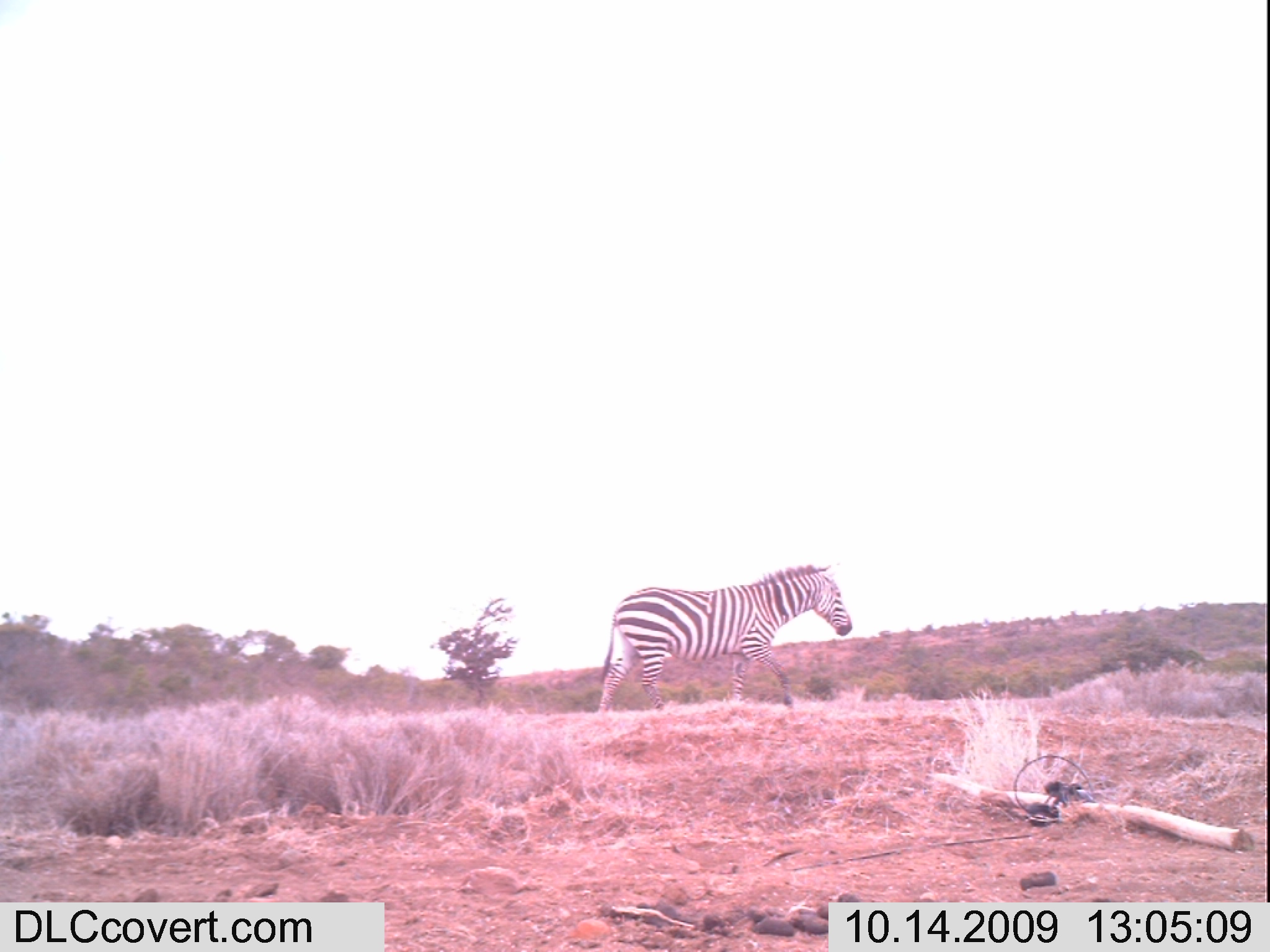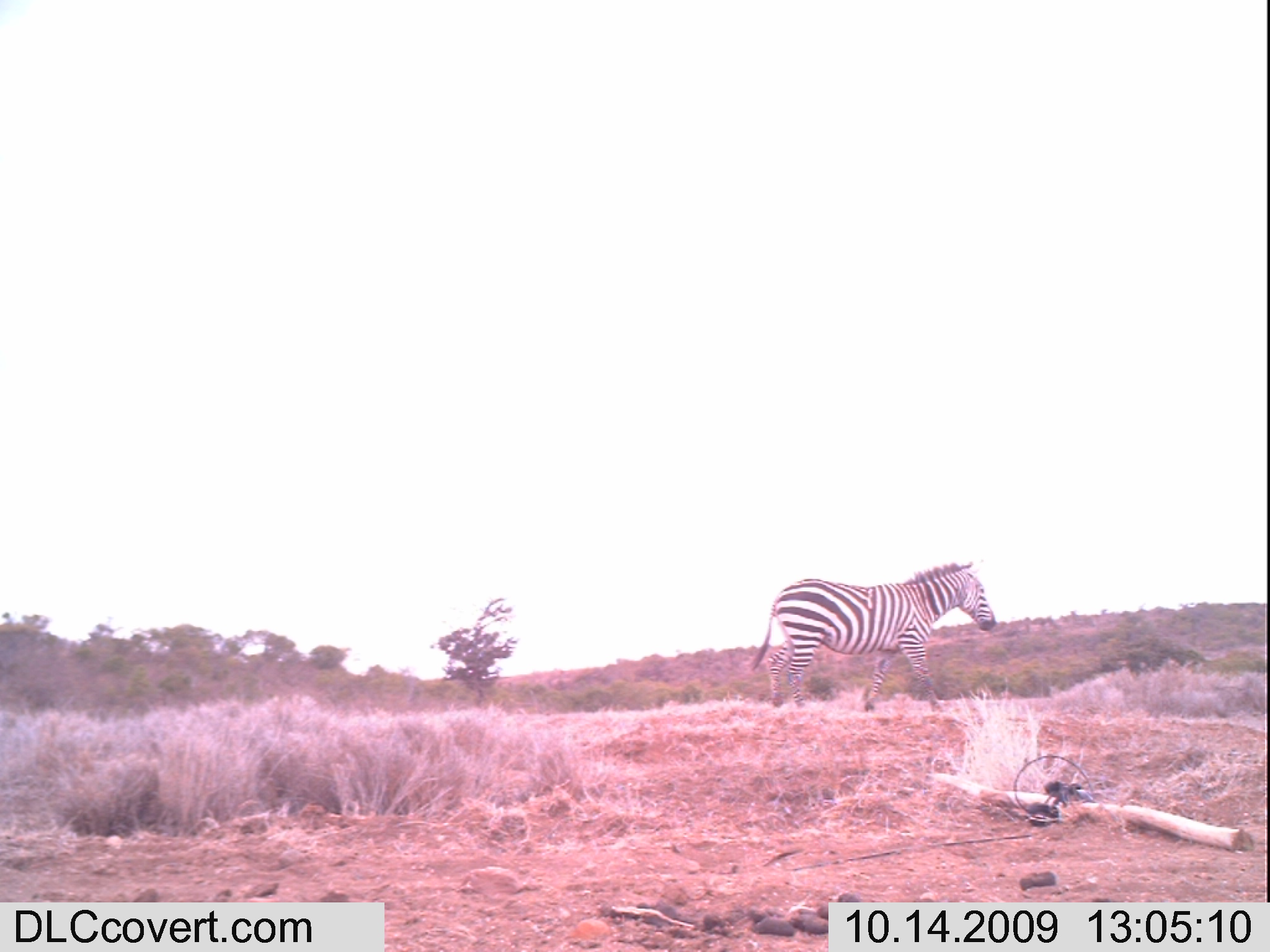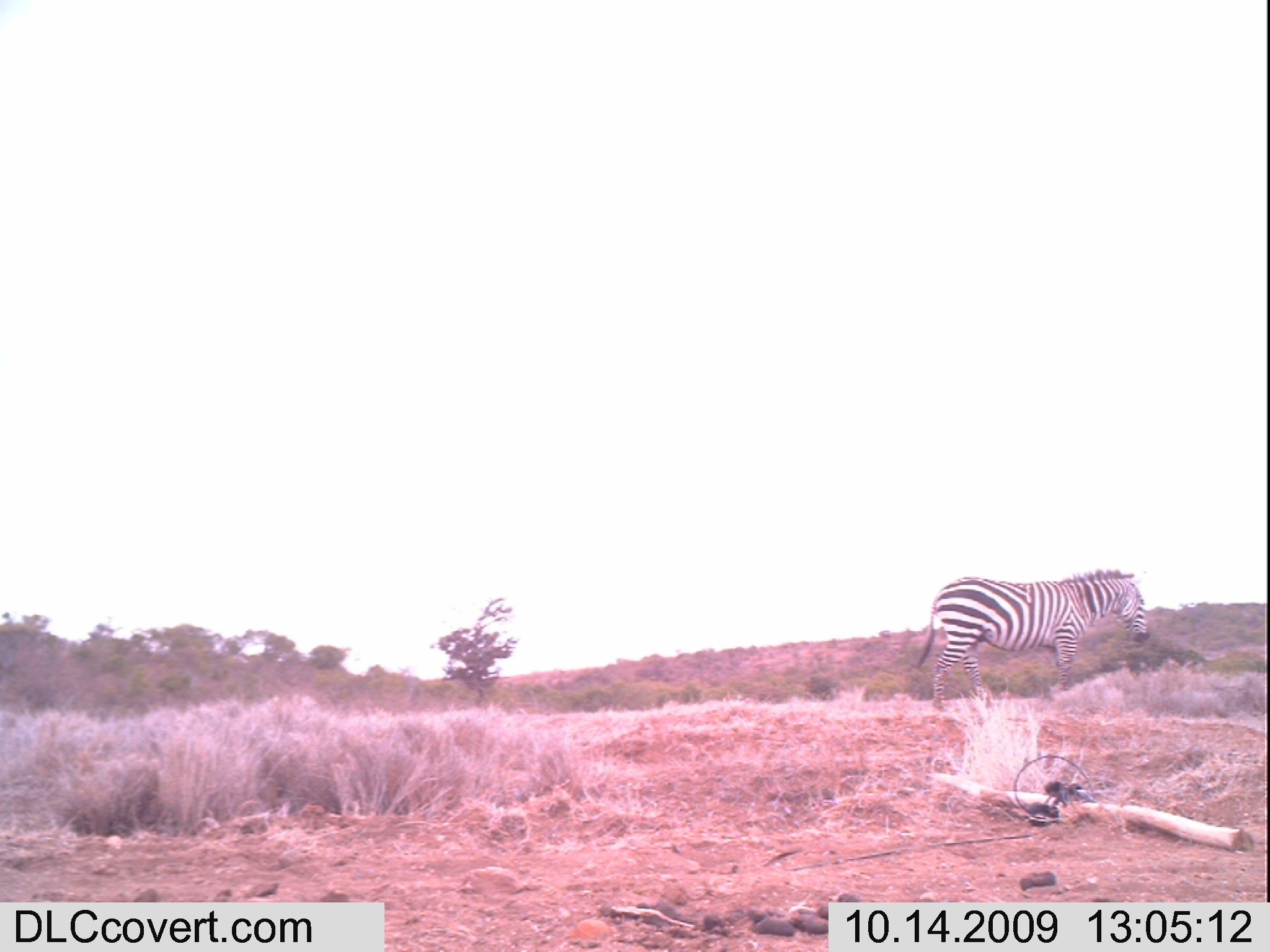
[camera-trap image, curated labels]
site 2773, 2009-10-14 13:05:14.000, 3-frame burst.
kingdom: Animalia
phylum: Chordata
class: Mammalia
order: Perissodactyla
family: Equidae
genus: Equus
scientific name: Equus quagga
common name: plains zebra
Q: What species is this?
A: Equus quagga (plains zebra).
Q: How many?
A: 1.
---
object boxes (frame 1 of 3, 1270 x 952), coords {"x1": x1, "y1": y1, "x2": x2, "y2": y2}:
equus quagga: {"x1": 598, "y1": 562, "x2": 853, "y2": 713}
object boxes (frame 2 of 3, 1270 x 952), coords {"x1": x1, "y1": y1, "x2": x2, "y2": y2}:
equus quagga: {"x1": 750, "y1": 558, "x2": 996, "y2": 711}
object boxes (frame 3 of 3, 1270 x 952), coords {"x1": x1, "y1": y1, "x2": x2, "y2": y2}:
equus quagga: {"x1": 919, "y1": 569, "x2": 1150, "y2": 711}